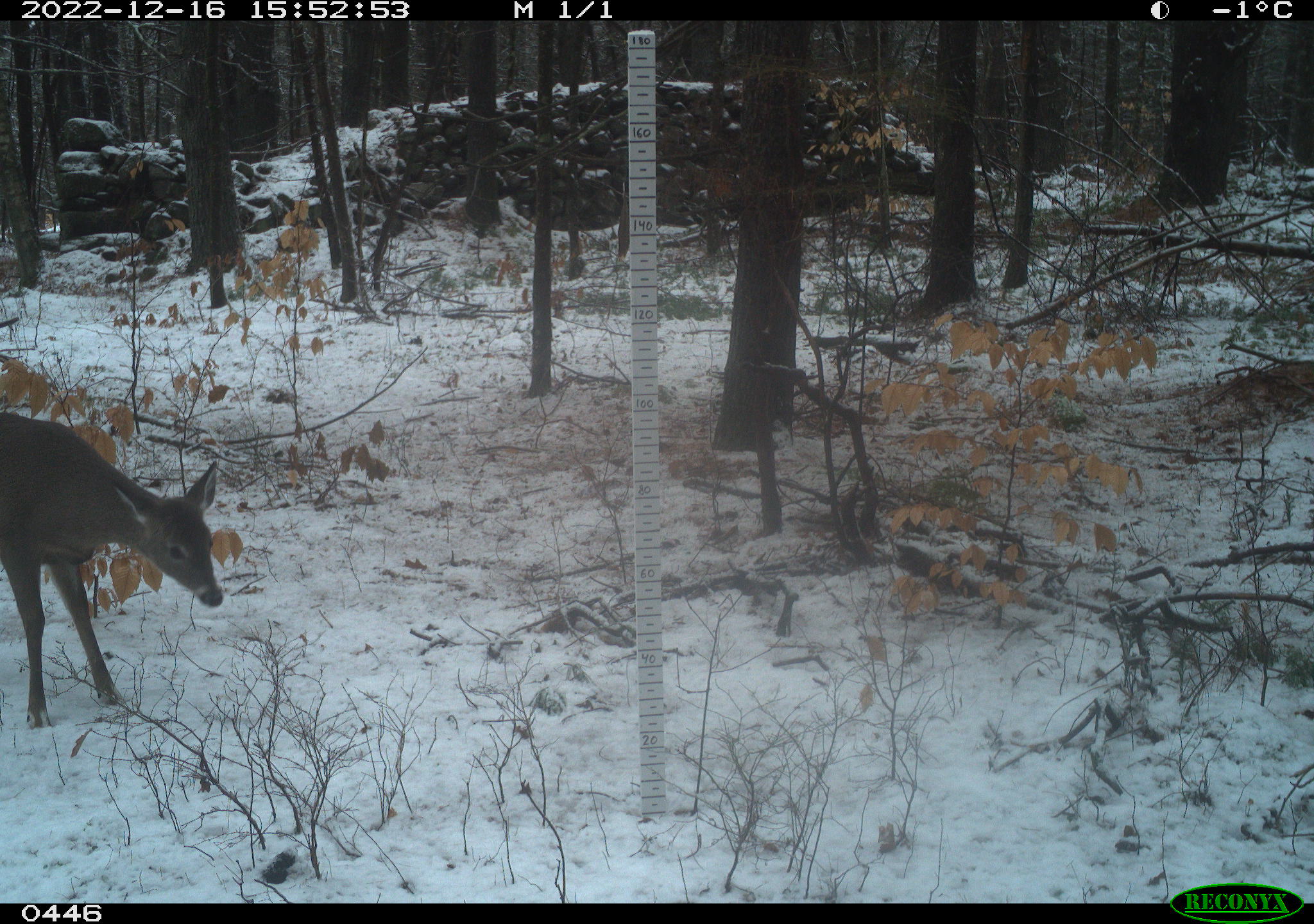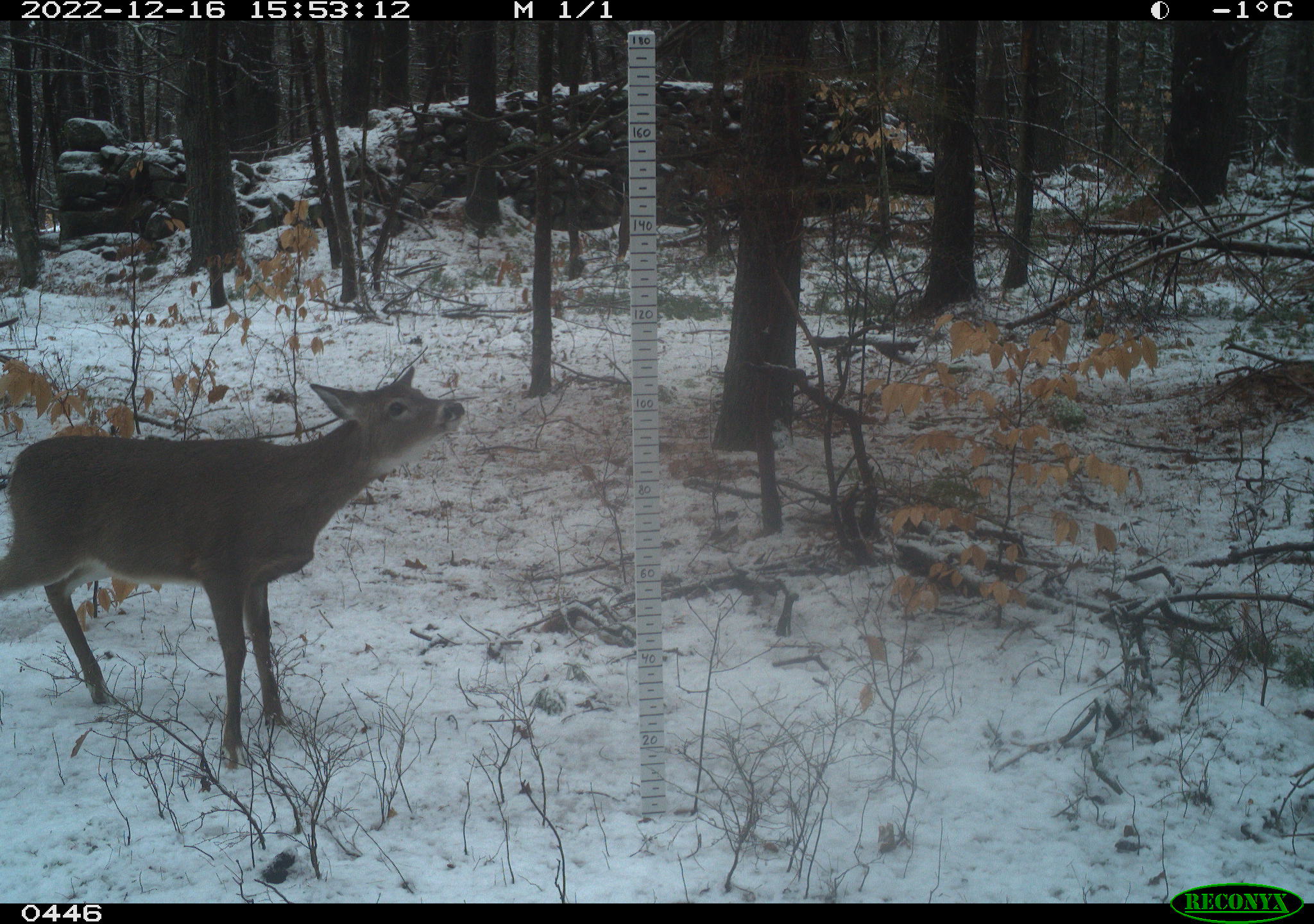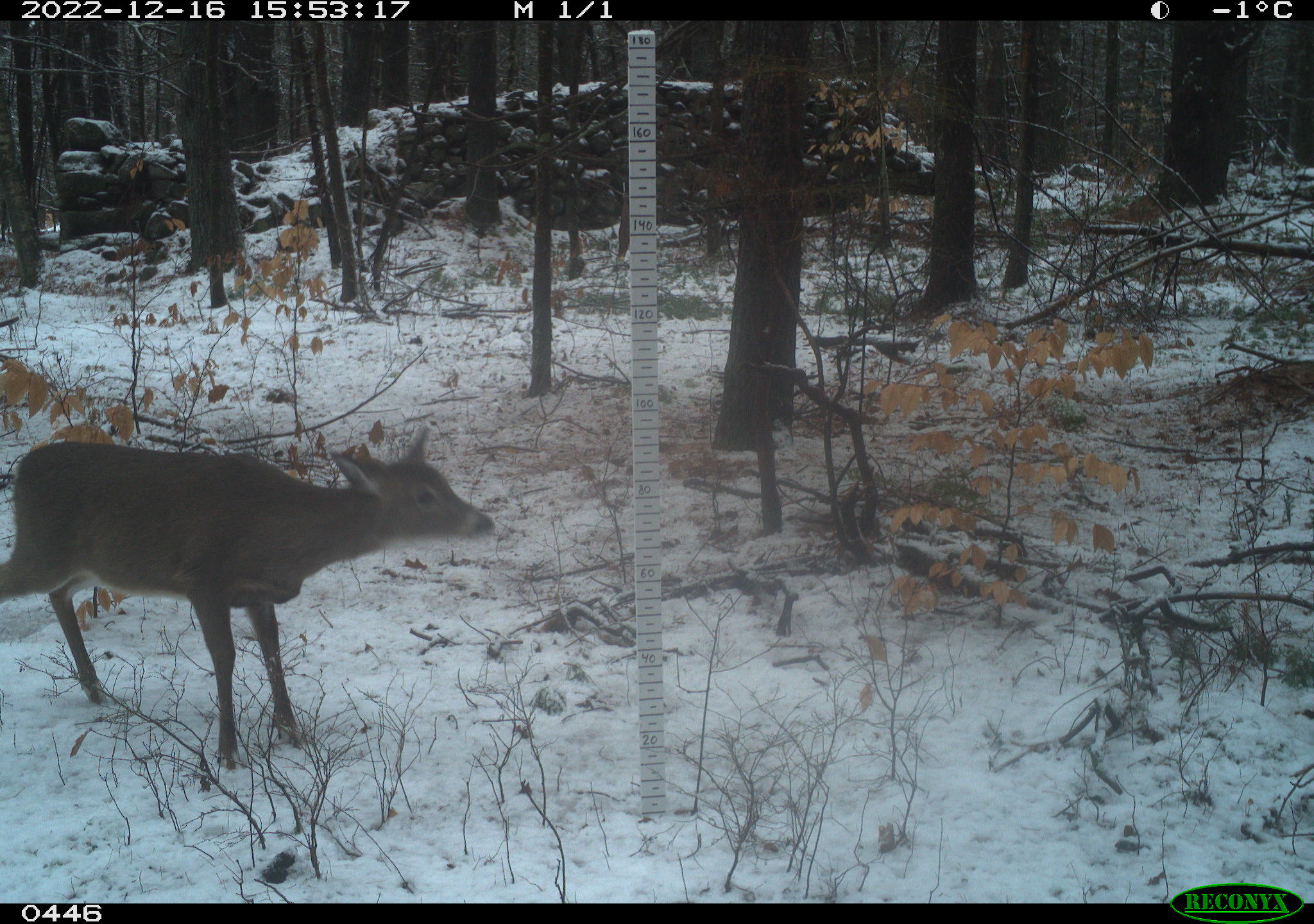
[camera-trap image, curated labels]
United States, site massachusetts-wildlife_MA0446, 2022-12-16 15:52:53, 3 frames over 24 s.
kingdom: Animalia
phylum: Chordata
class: Mammalia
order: Artiodactyla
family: Cervidae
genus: Odocoileus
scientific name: Odocoileus virginianus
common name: white-tailed deer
White-tailed deer (Odocoileus virginianus).